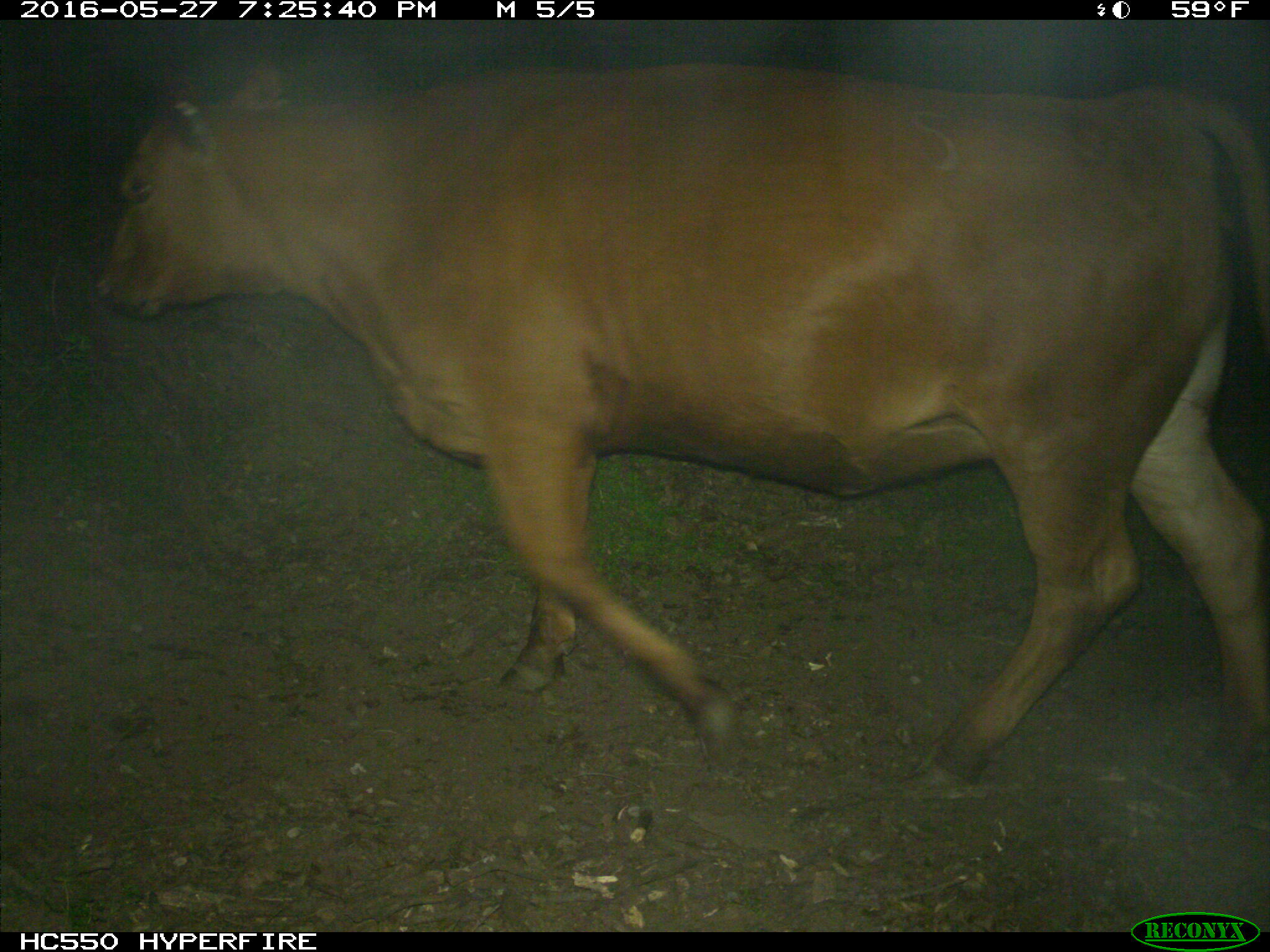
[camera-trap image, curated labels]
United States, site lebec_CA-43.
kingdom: Animalia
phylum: Chordata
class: Mammalia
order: Artiodactyla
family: Bovidae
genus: Bos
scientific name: Bos taurus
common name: domestic cow